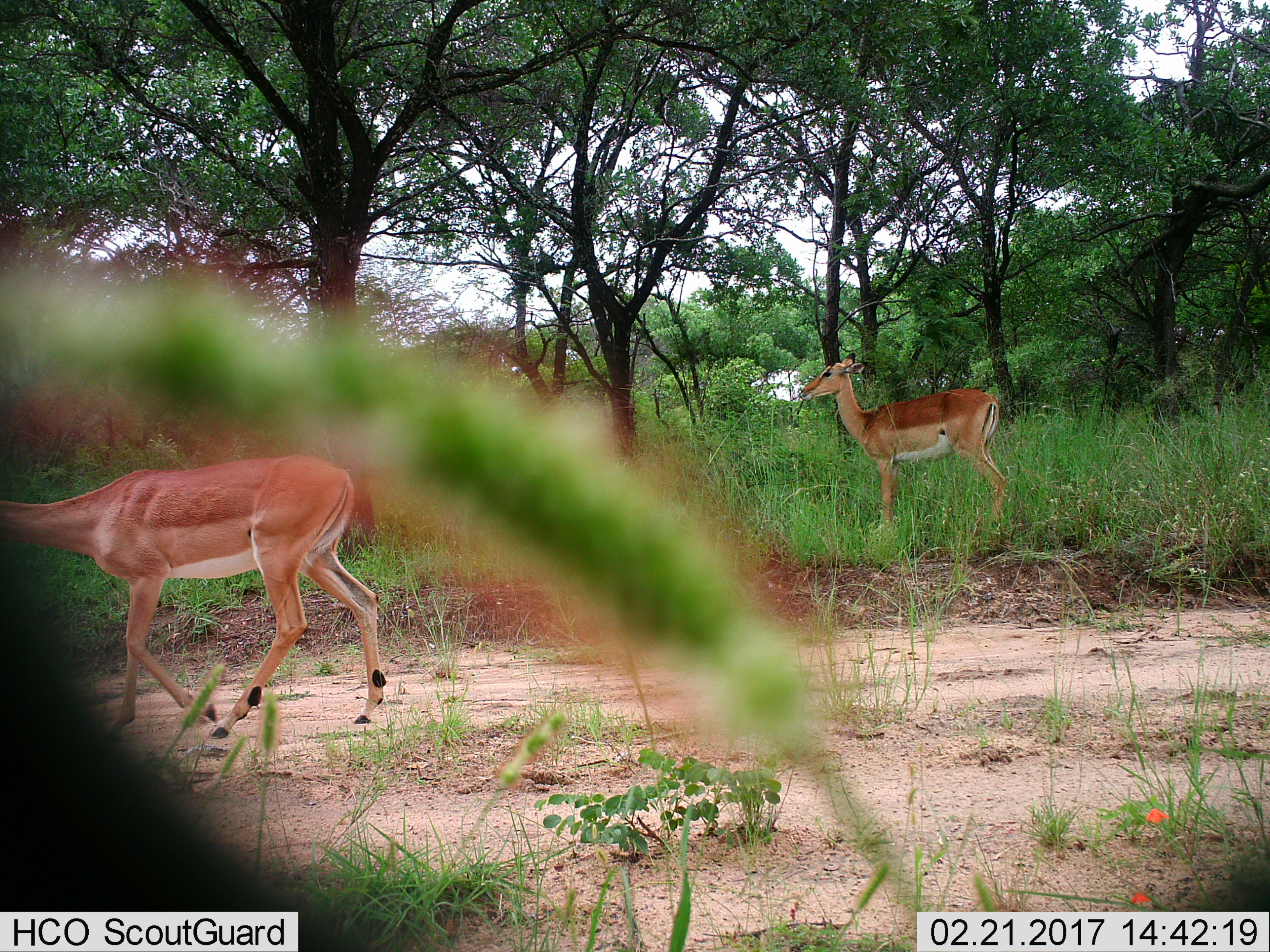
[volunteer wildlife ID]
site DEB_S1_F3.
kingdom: Animalia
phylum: Chordata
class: Mammalia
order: Artiodactyla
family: Bovidae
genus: Aepyceros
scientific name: Aepyceros melampus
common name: impala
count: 2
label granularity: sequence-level